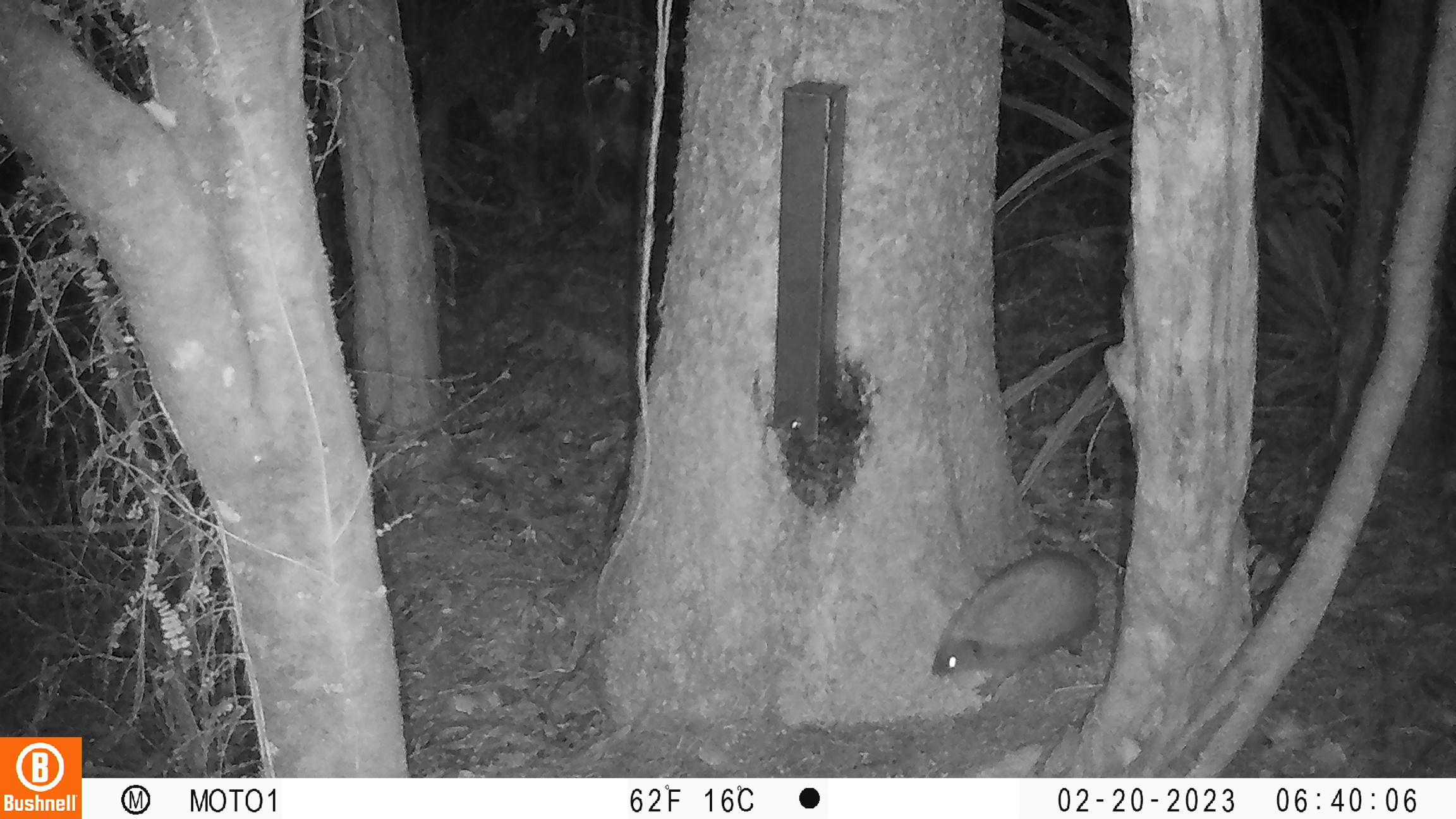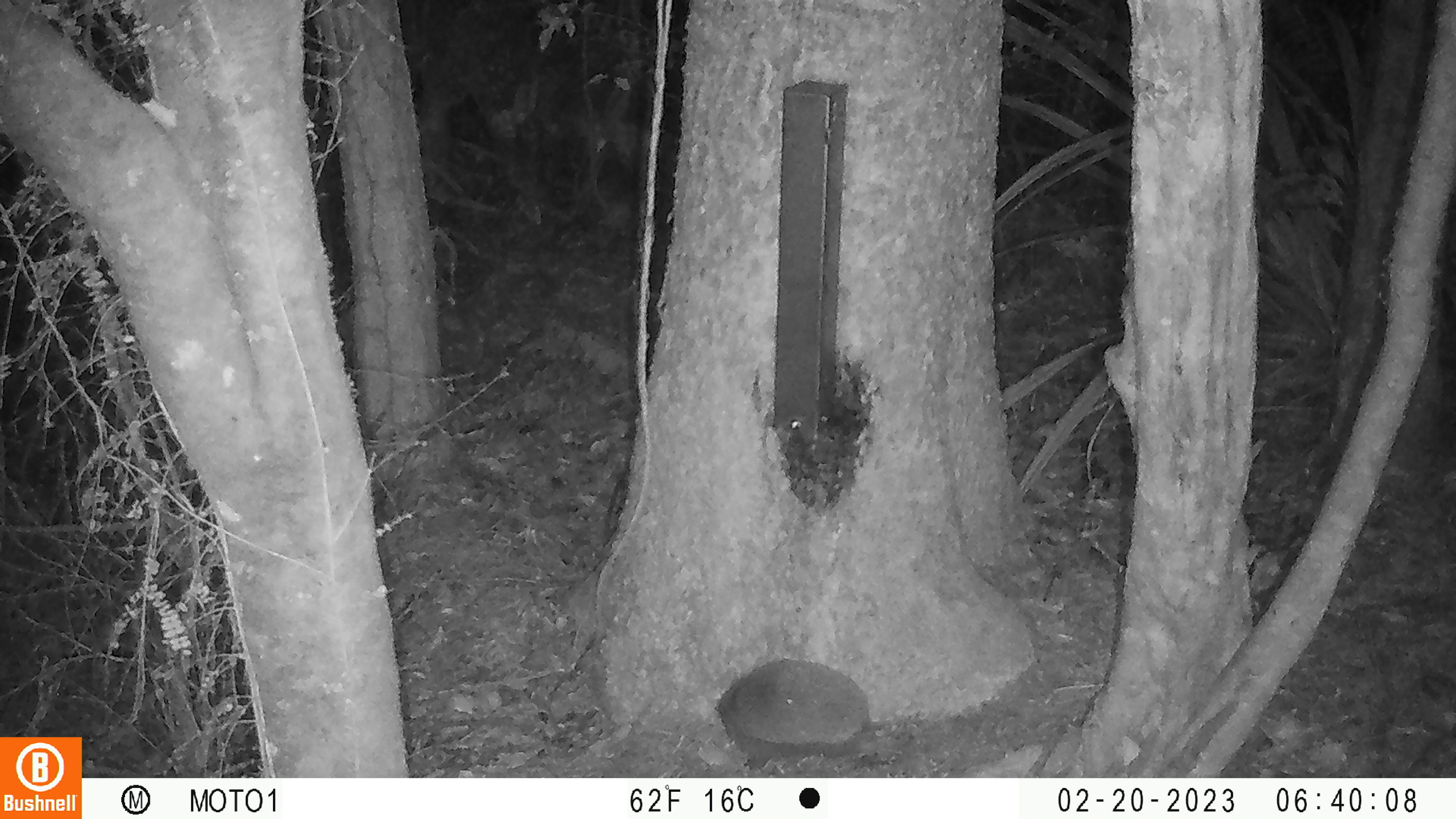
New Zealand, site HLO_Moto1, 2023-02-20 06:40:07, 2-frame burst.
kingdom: Animalia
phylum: Chordata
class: Mammalia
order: Eulipotyphla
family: Erinaceidae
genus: Erinaceus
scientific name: Erinaceus europaeus europaeus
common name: european hedgehog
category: hedgehog